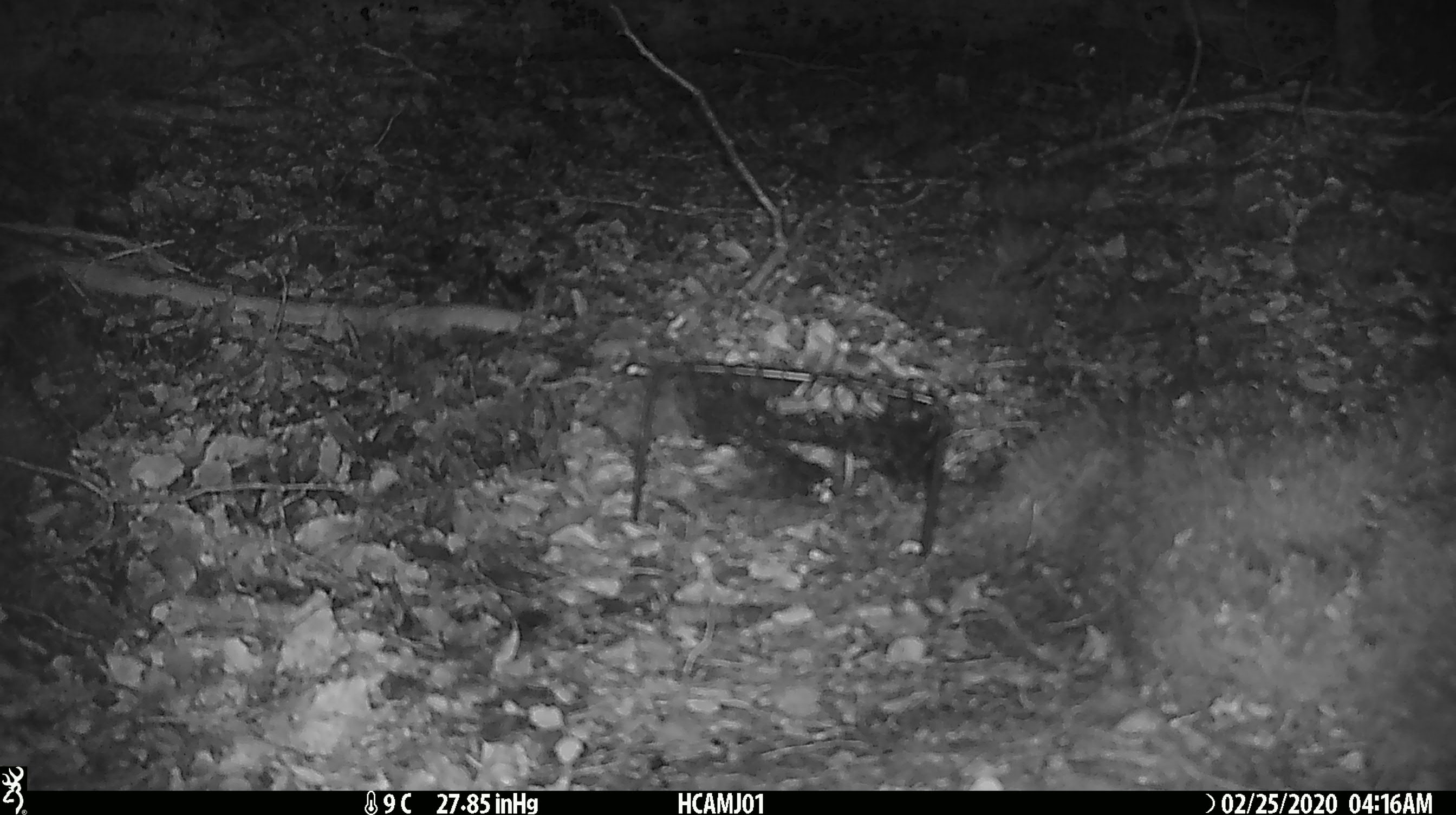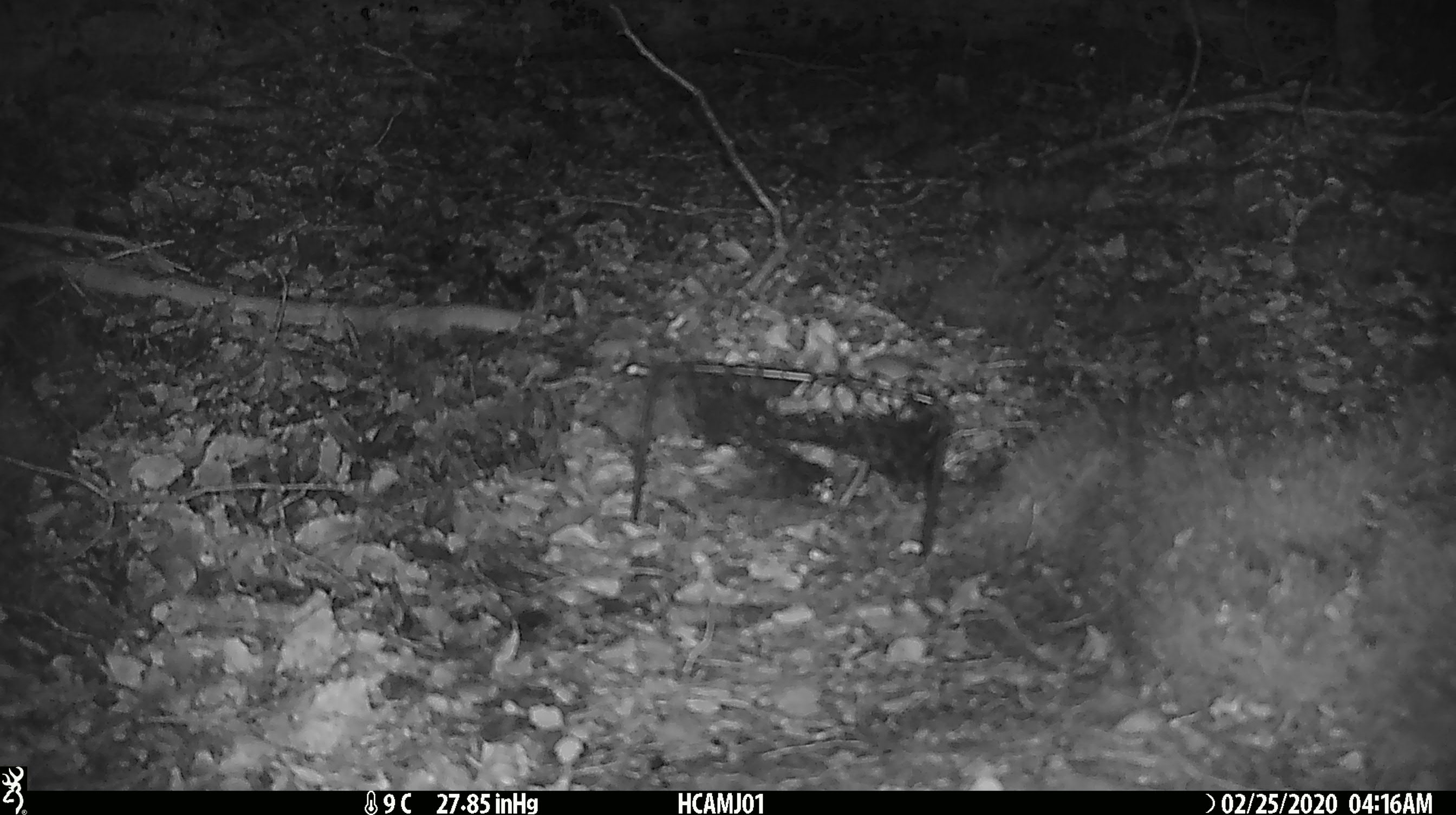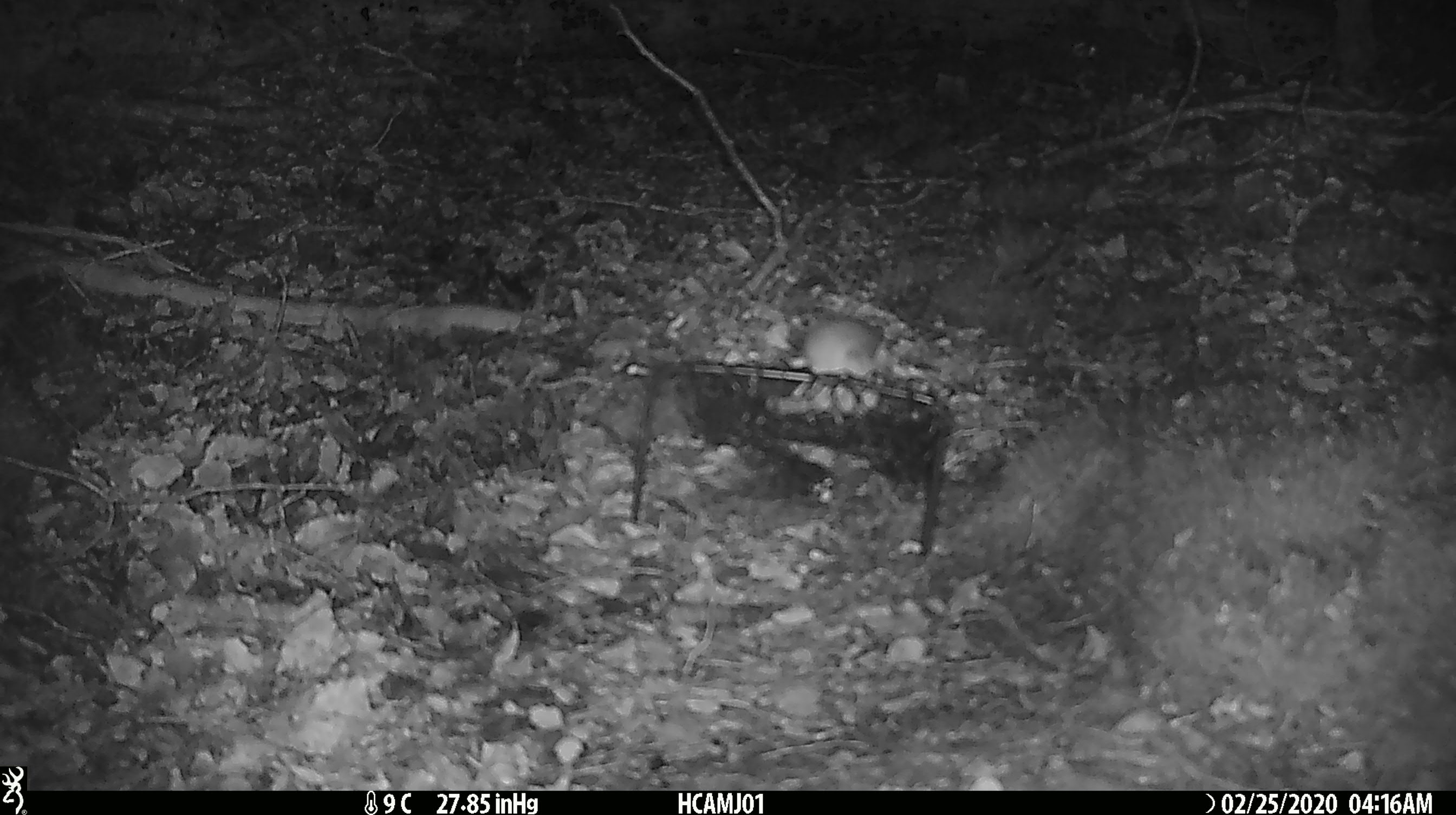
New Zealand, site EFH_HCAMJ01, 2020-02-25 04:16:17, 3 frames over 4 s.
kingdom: Animalia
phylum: Chordata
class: Mammalia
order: Rodentia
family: Muridae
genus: Mus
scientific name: Mus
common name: mouse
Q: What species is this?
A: Mouse (Mus).